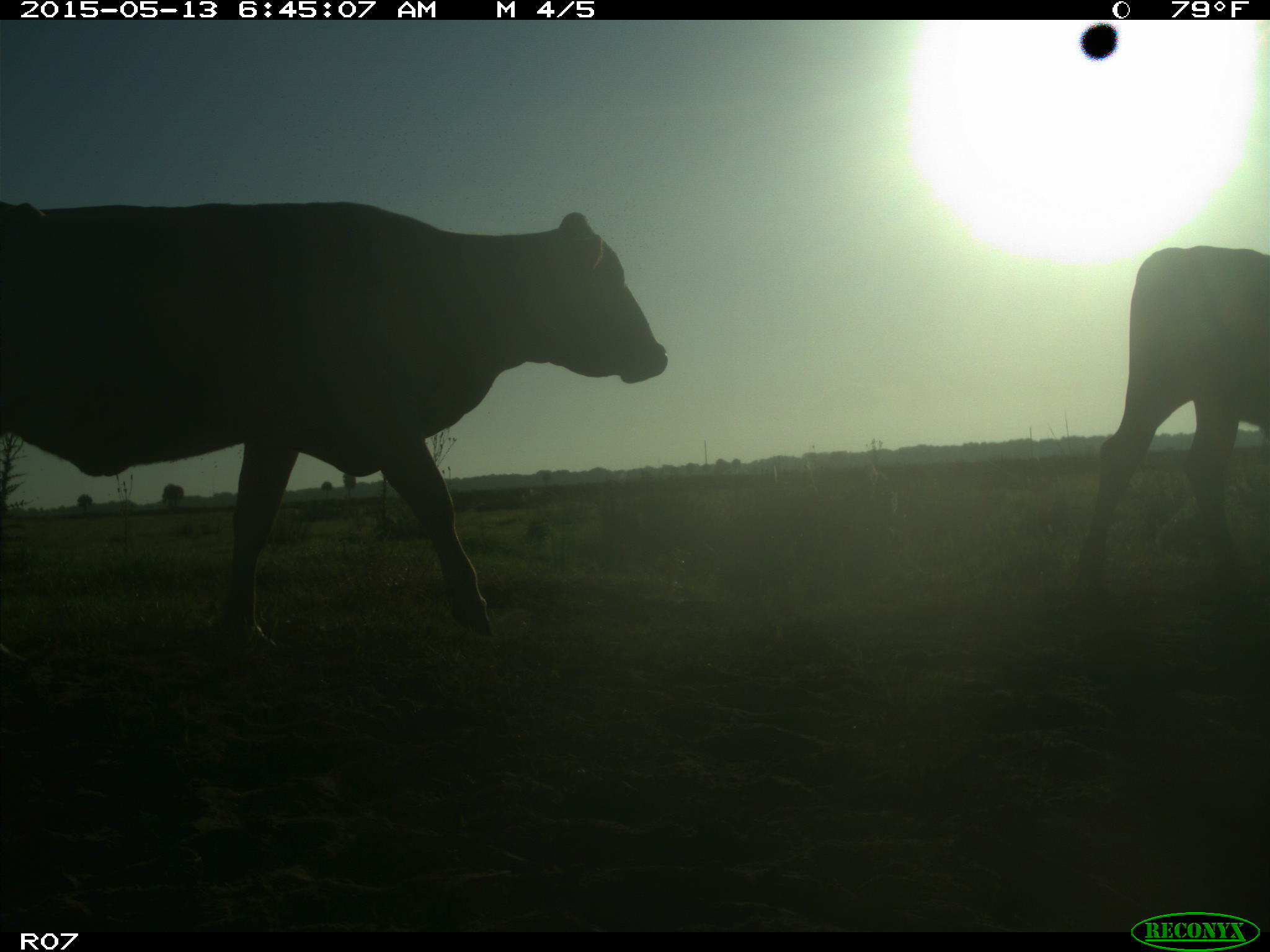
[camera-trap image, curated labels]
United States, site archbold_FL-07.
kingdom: Animalia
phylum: Chordata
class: Mammalia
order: Artiodactyla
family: Bovidae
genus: Bos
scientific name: Bos taurus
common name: domestic cow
Bos taurus (domestic cow).